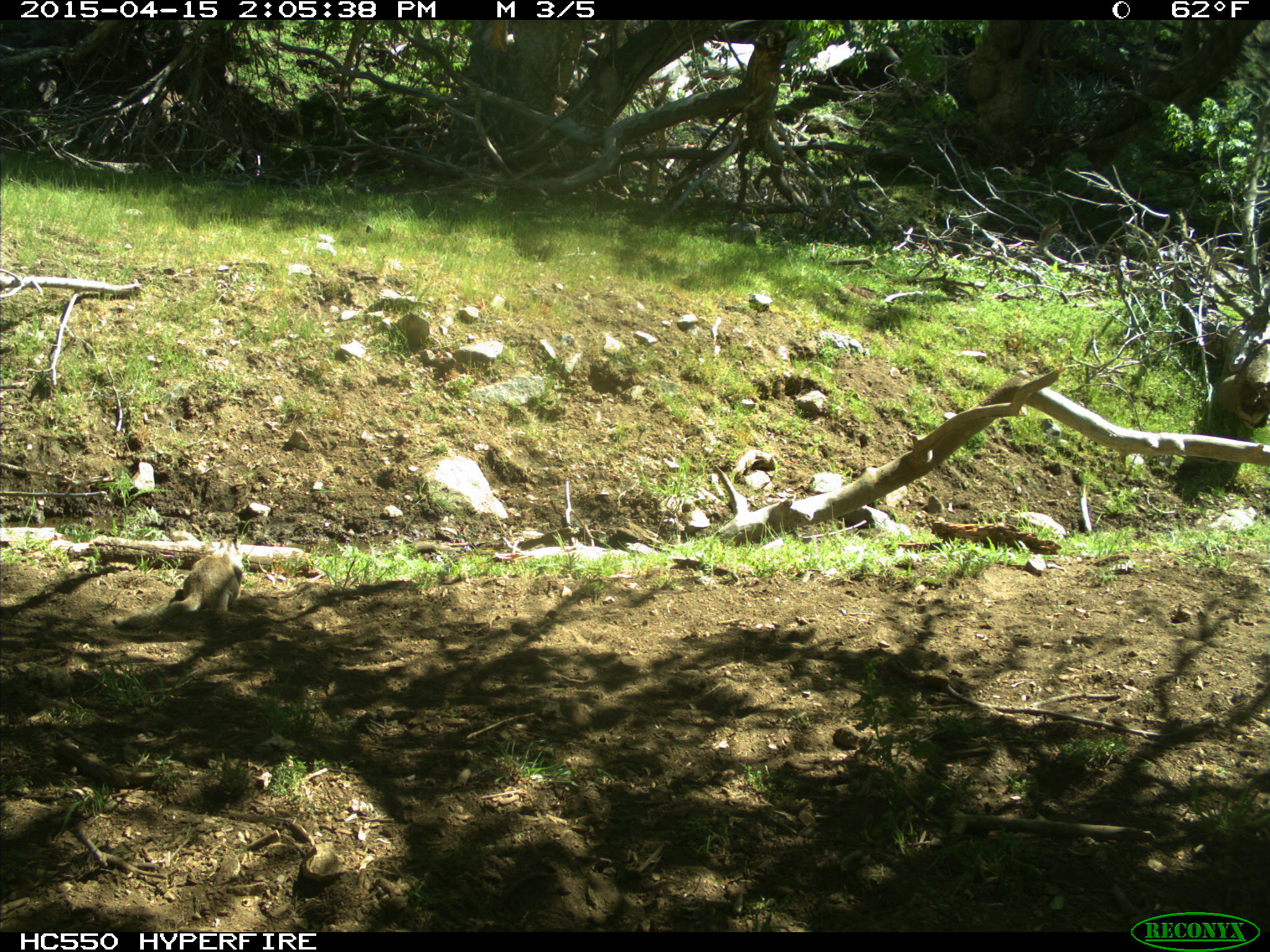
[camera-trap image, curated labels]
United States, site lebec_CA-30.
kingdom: Animalia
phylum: Chordata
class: Mammalia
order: Rodentia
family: Sciuridae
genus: Otospermophilus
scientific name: Otospermophilus beecheyi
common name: california ground squirrel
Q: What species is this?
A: Otospermophilus beecheyi (california ground squirrel).